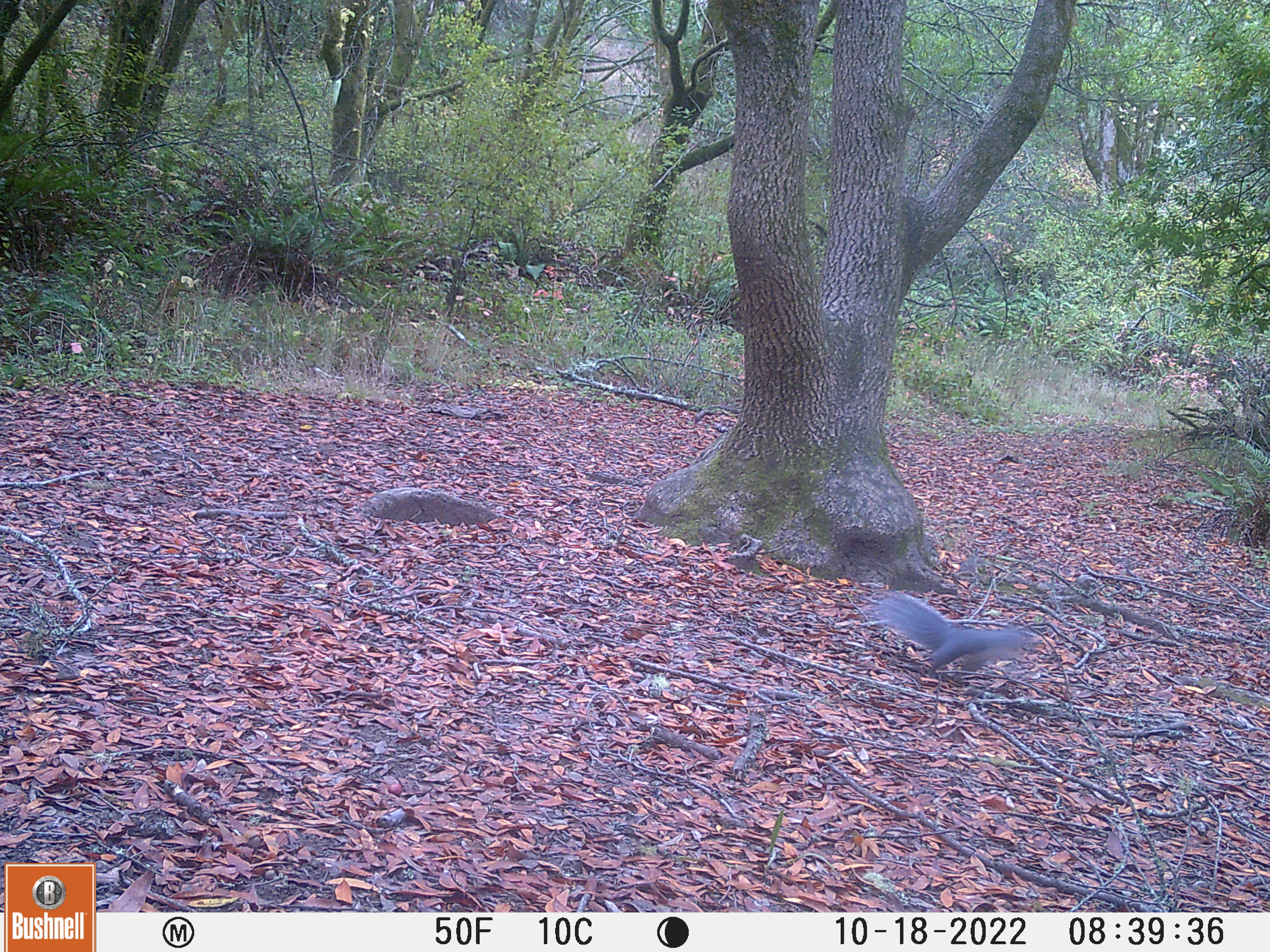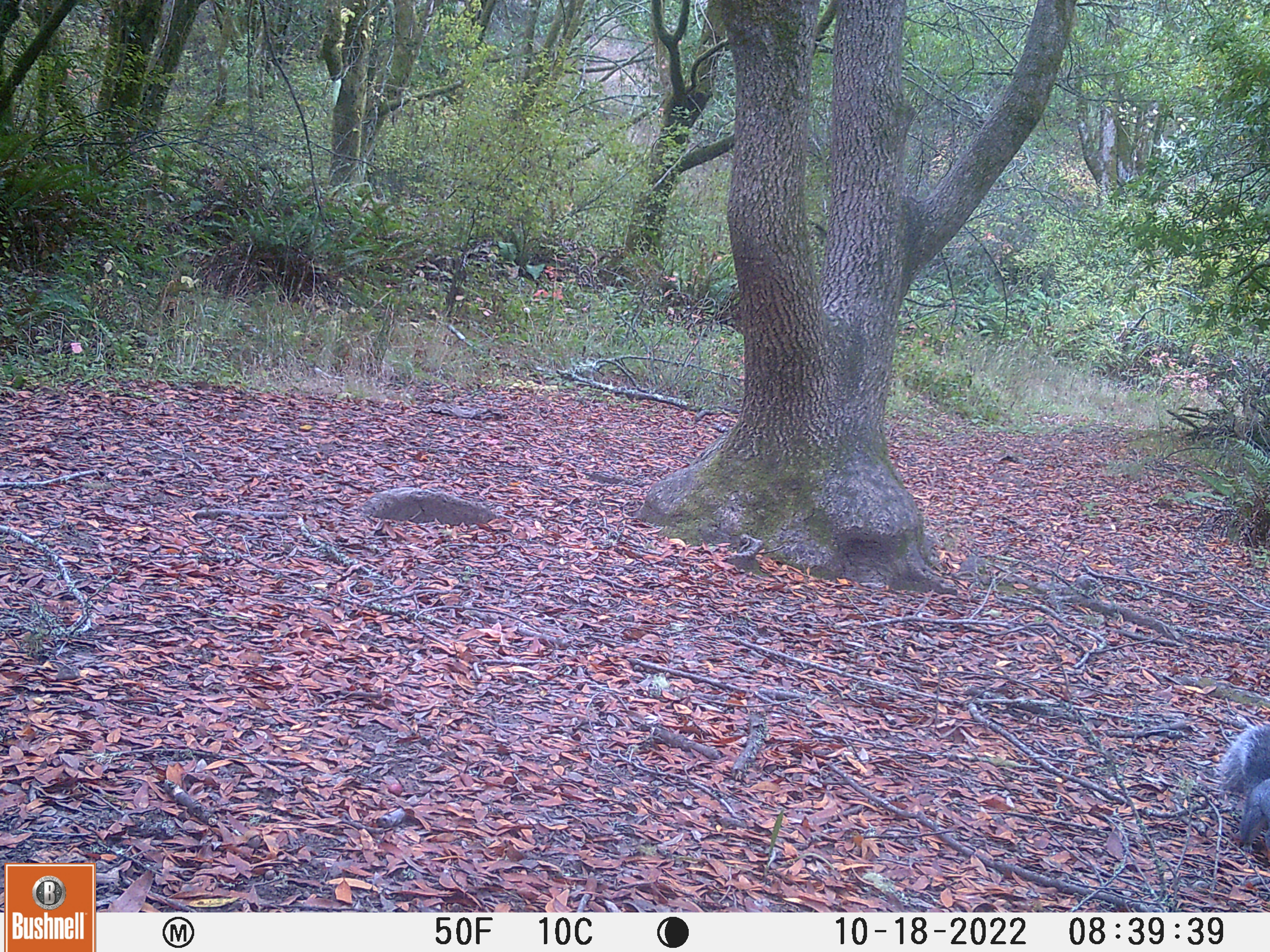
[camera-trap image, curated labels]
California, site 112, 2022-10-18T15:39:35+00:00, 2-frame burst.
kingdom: Animalia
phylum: Chordata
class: Mammalia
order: Rodentia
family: Sciuridae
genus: Sciurus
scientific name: Sciurus griseus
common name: western gray squirrel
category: western grey squirrel